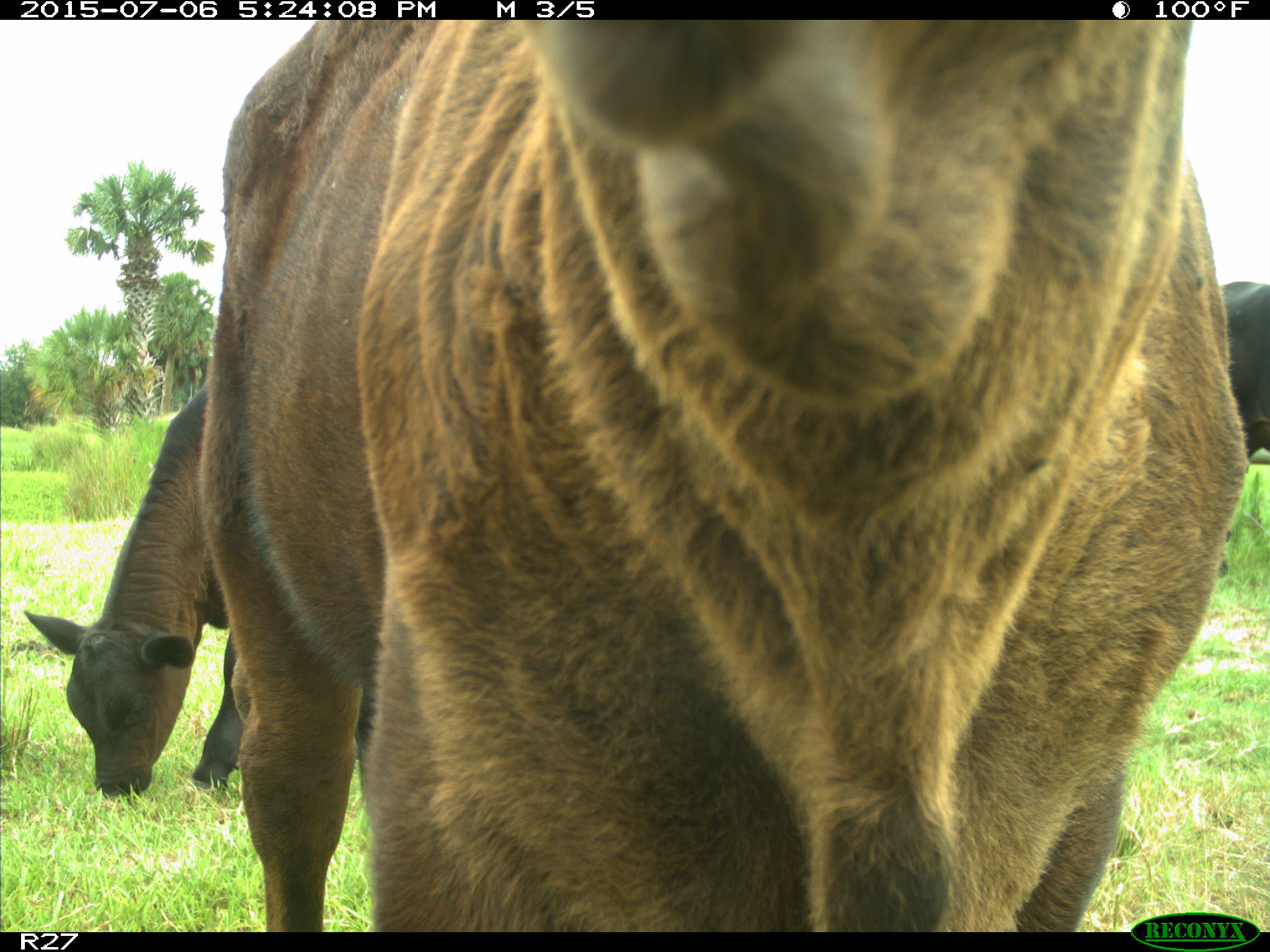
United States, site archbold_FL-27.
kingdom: Animalia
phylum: Chordata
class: Mammalia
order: Artiodactyla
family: Bovidae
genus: Bos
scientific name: Bos taurus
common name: domestic cow